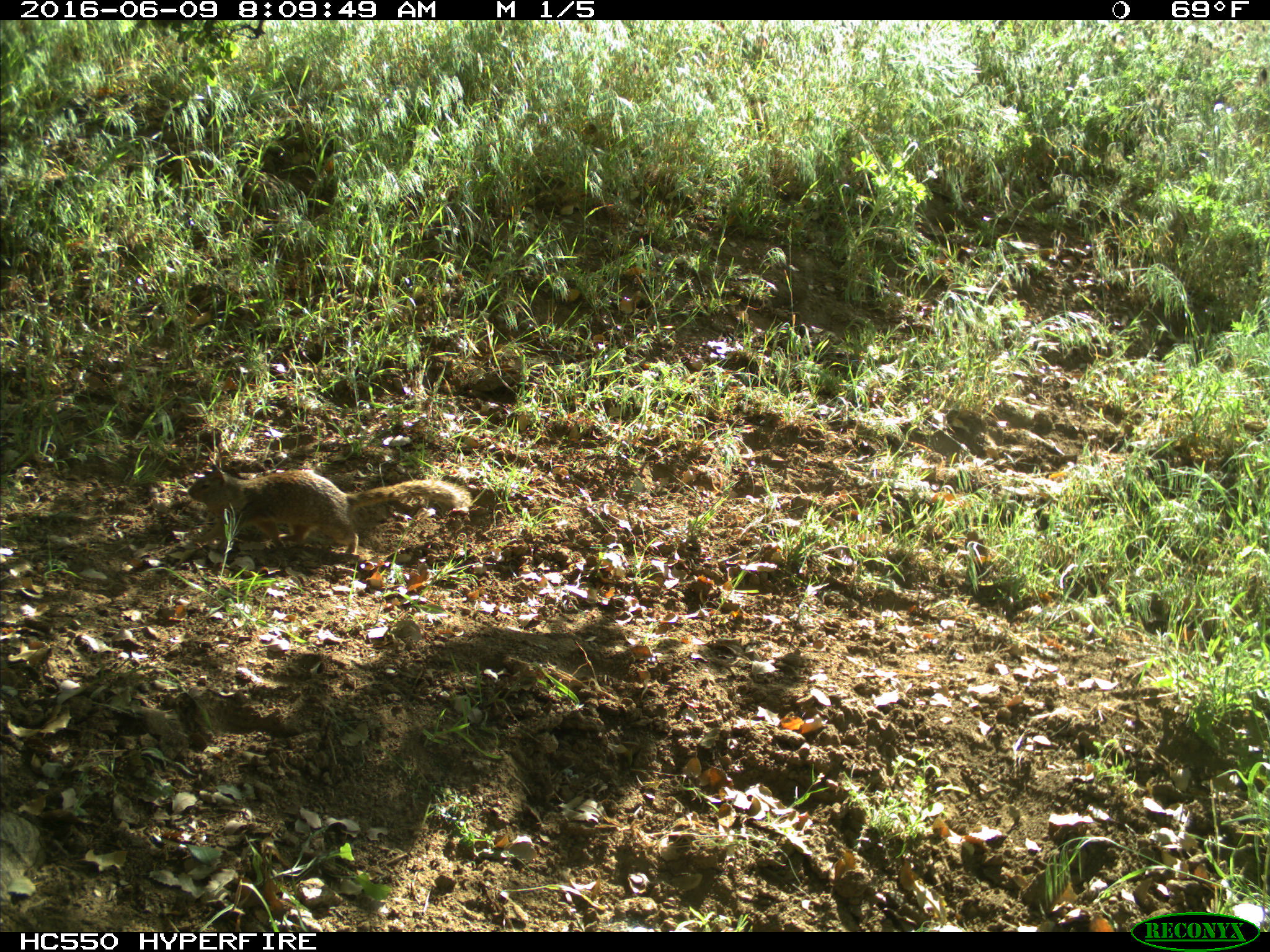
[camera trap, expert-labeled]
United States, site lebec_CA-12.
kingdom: Animalia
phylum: Chordata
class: Mammalia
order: Rodentia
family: Sciuridae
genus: Otospermophilus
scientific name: Otospermophilus beecheyi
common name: california ground squirrel